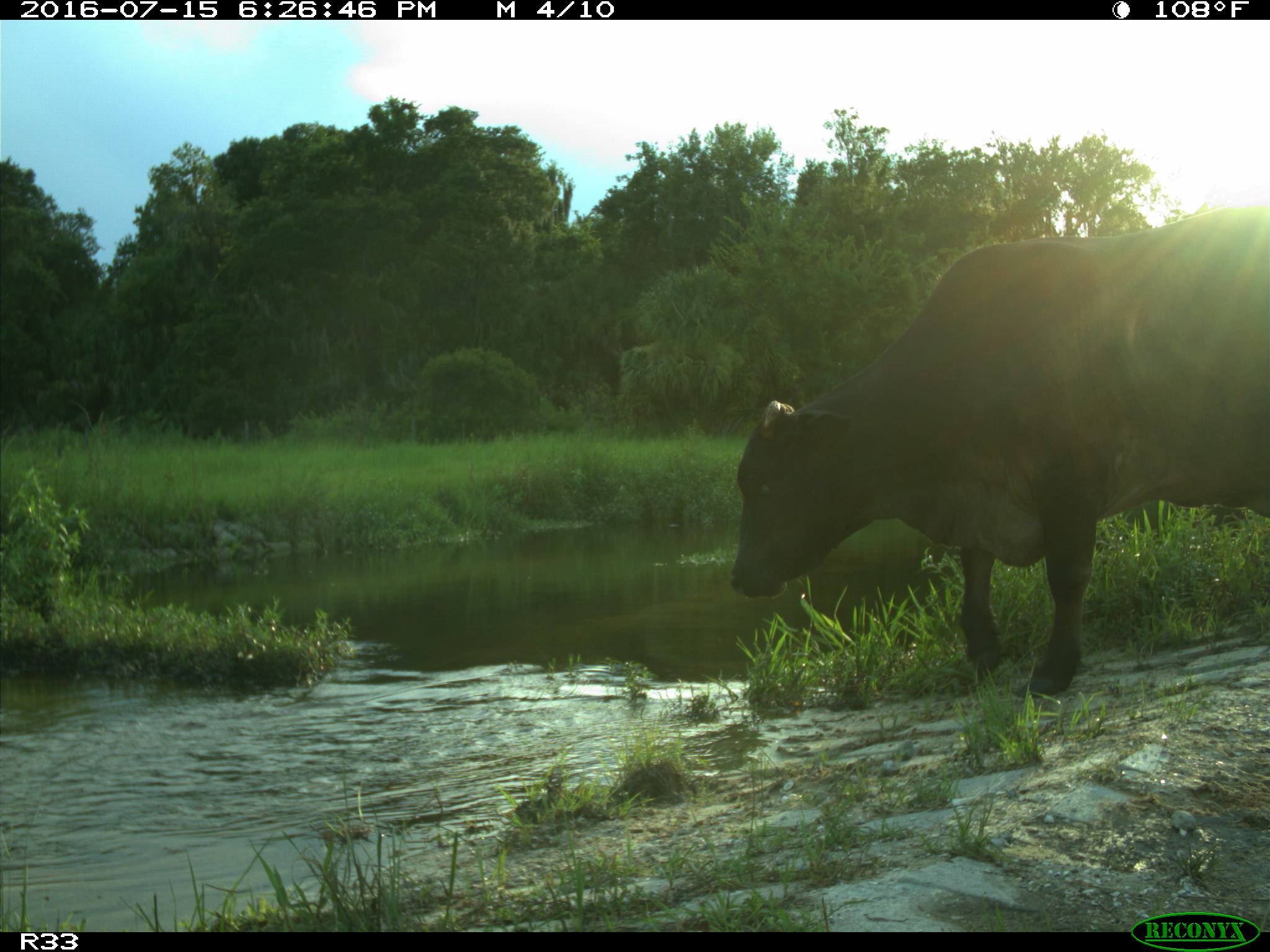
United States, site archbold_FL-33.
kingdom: Animalia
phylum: Chordata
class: Mammalia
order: Artiodactyla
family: Bovidae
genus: Bos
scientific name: Bos taurus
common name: domestic cow